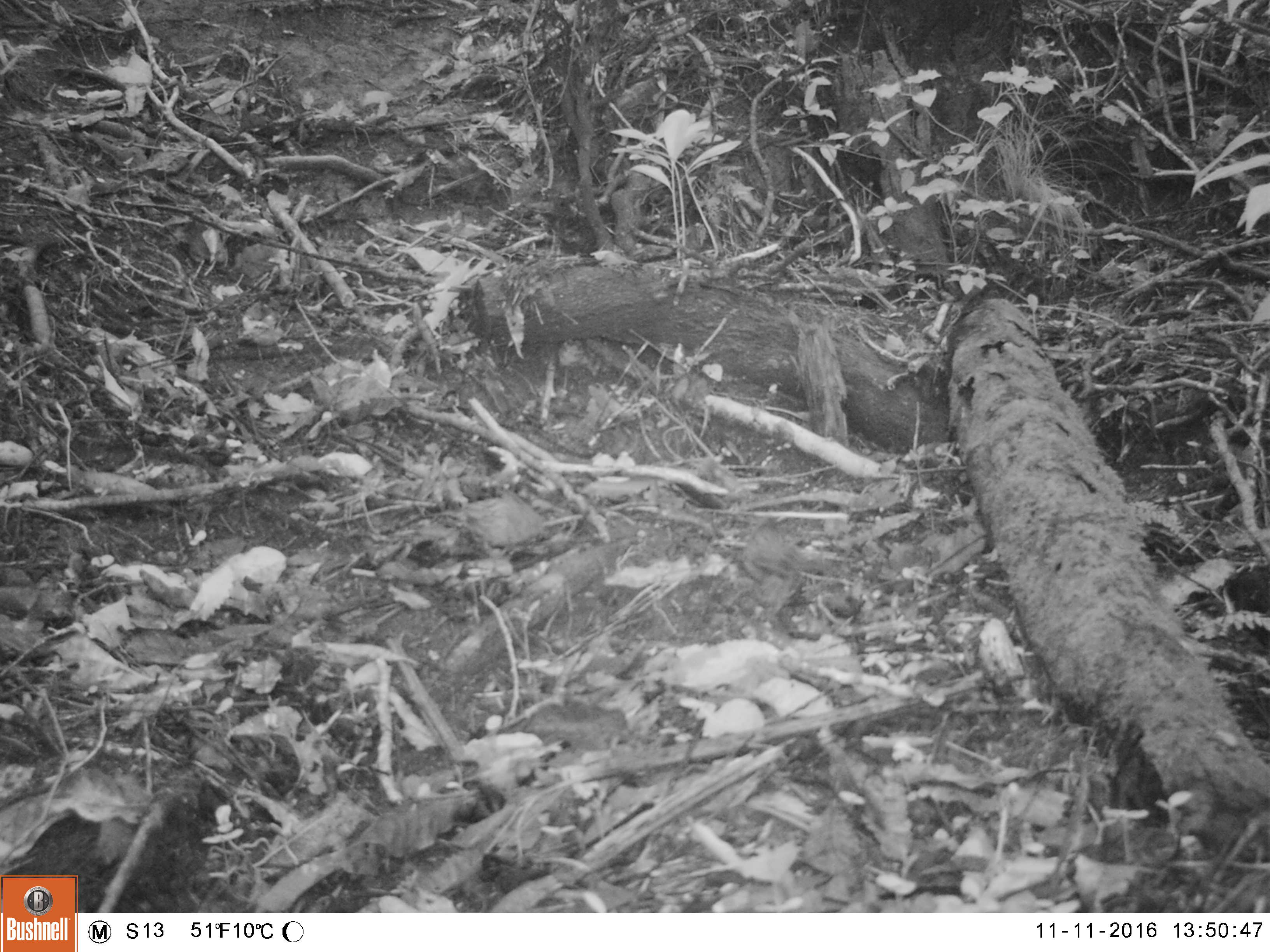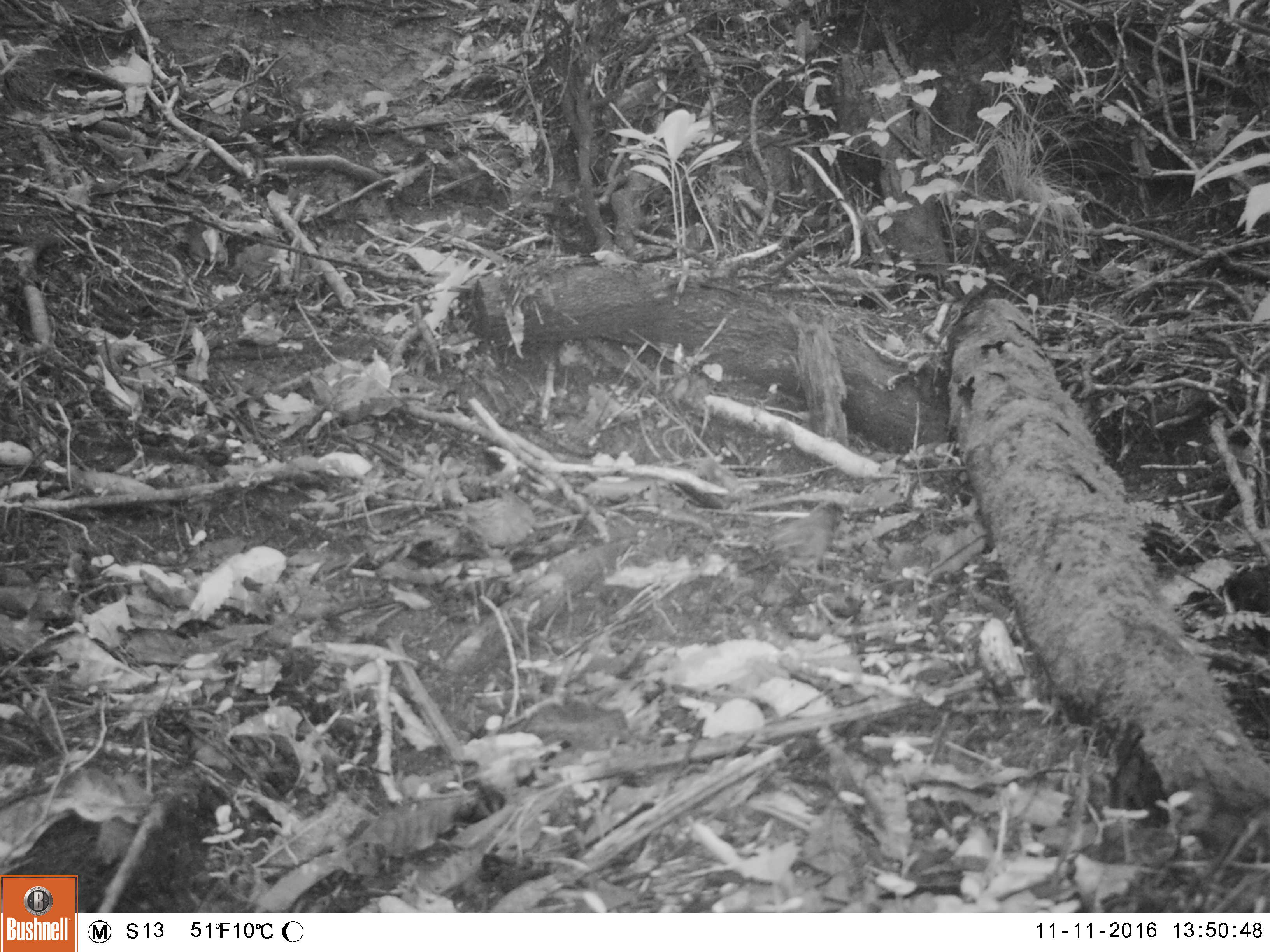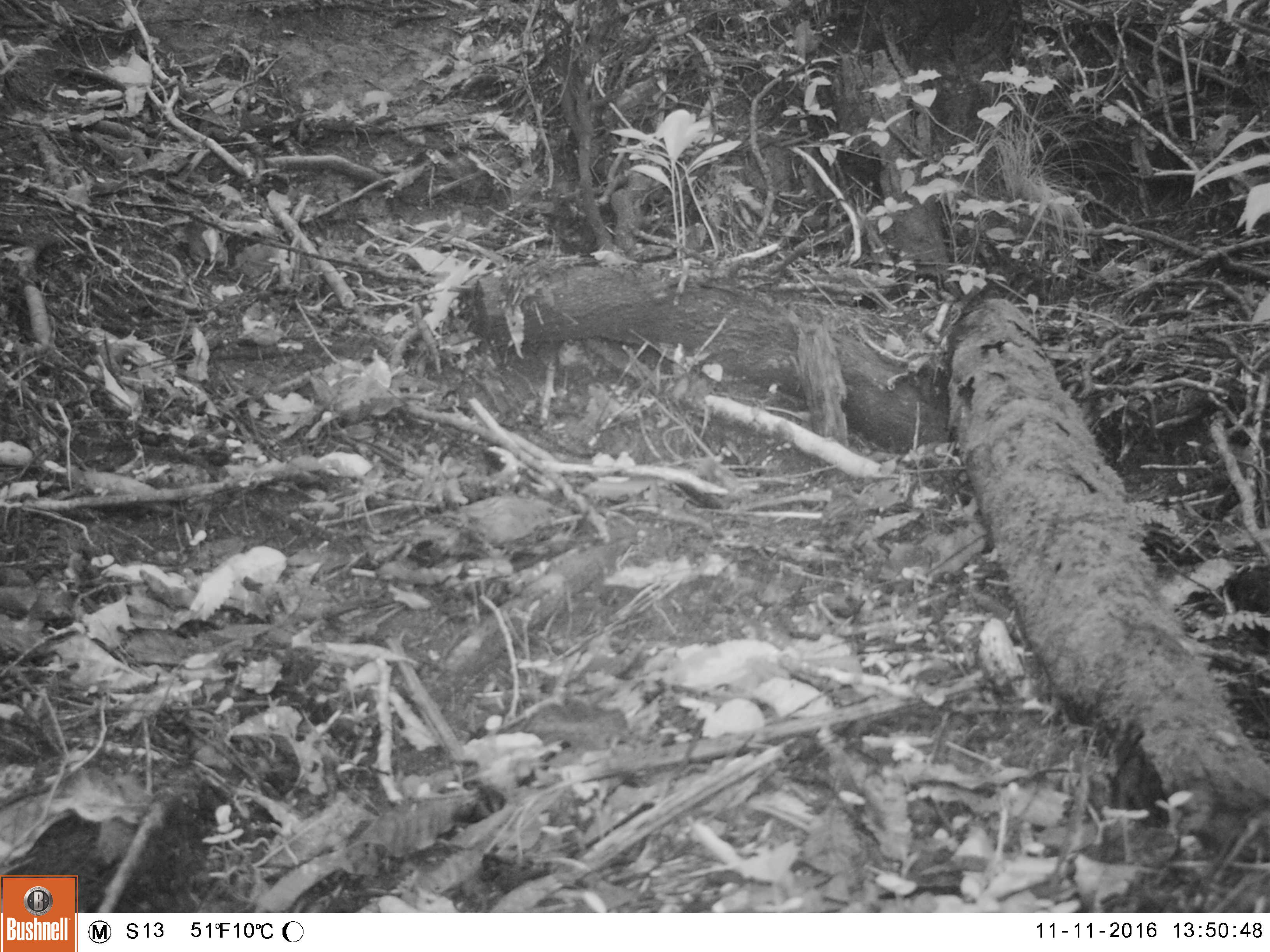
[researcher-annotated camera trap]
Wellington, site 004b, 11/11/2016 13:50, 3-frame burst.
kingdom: Animalia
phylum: Chordata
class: Aves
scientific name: Aves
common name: bird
Bird (Aves).